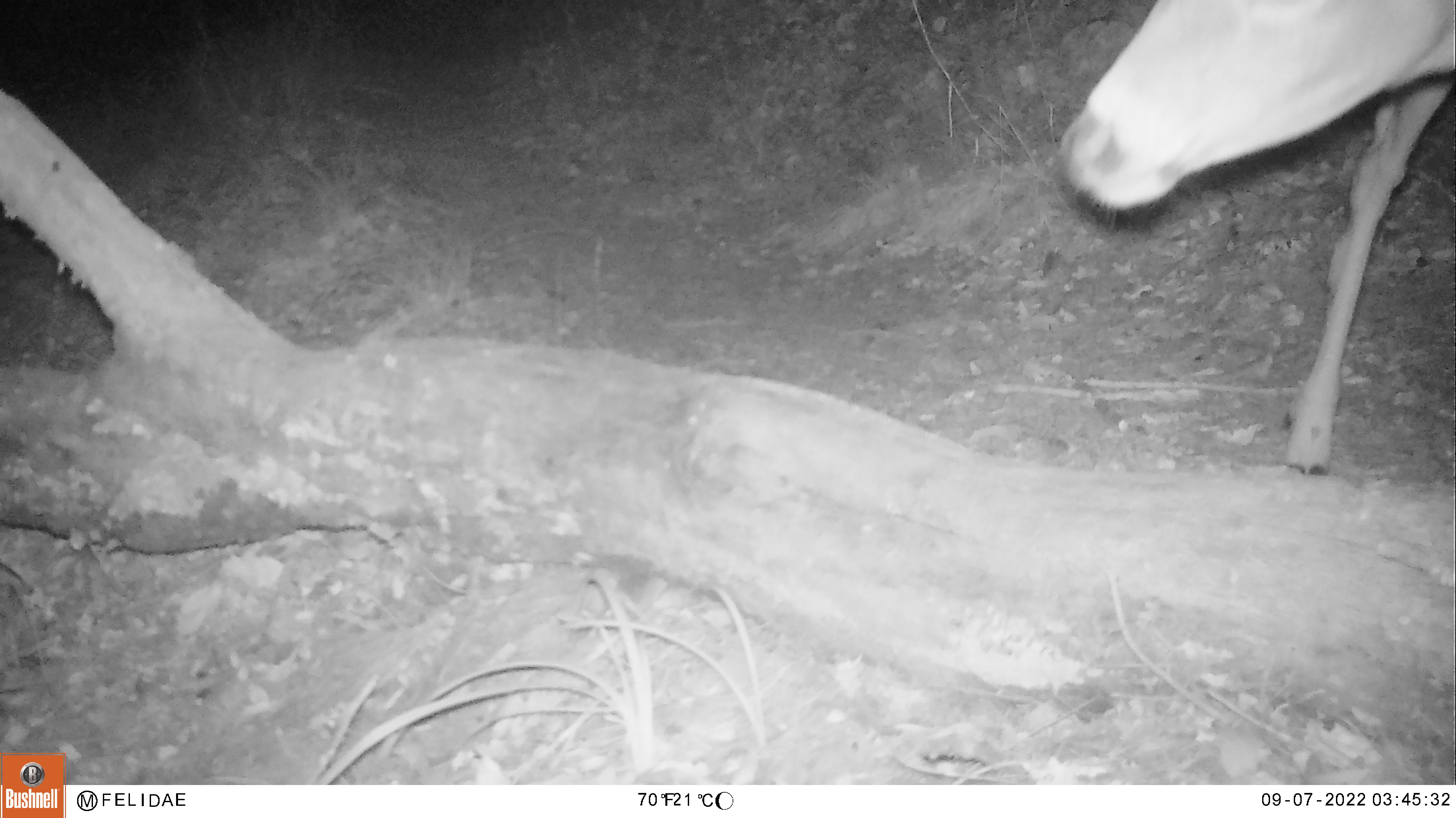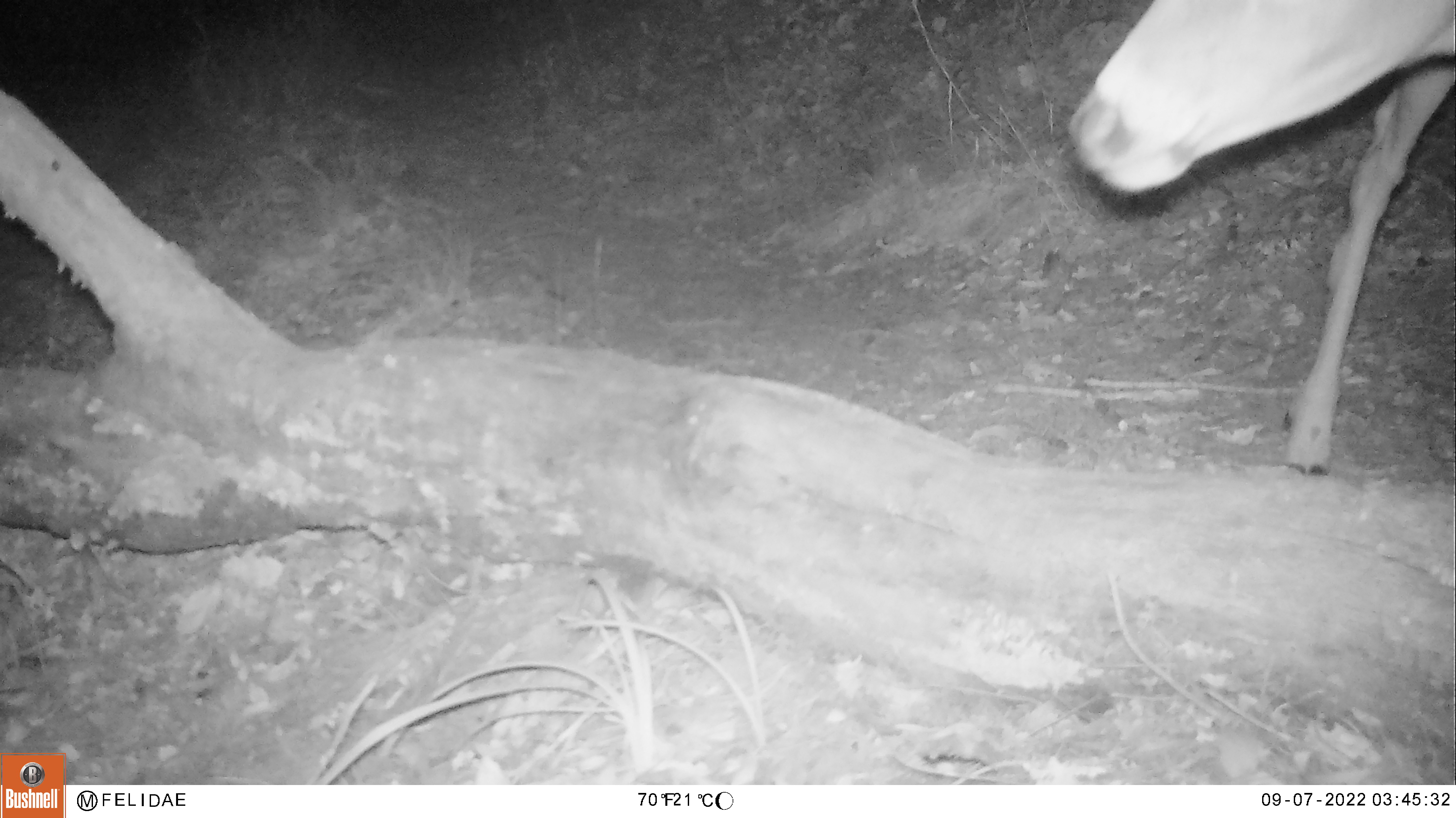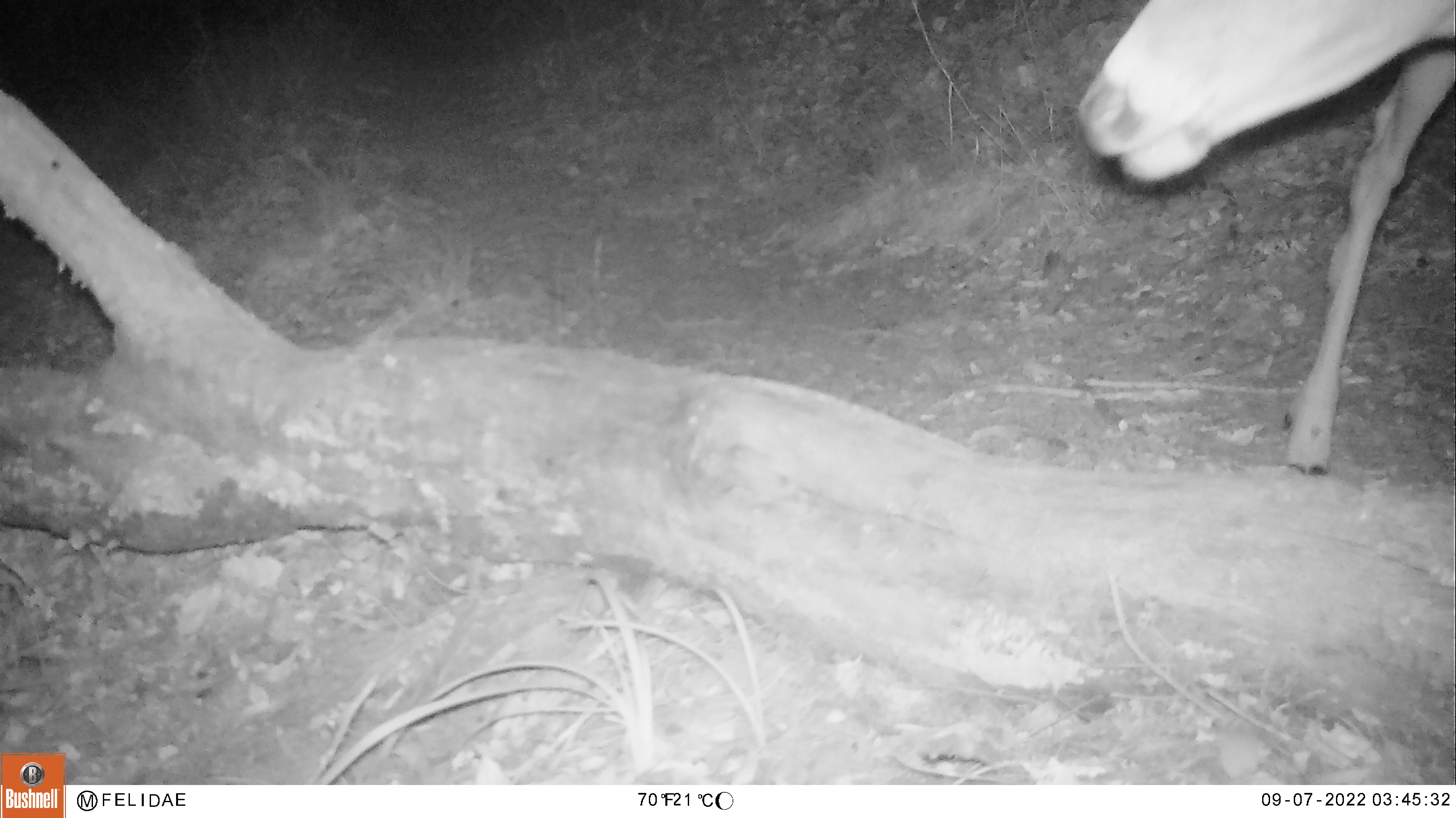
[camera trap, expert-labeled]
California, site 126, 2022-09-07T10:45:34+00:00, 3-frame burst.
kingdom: Animalia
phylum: Chordata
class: Mammalia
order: Artiodactyla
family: Cervidae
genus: Odocoileus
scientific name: Odocoileus hemionus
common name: mule deer